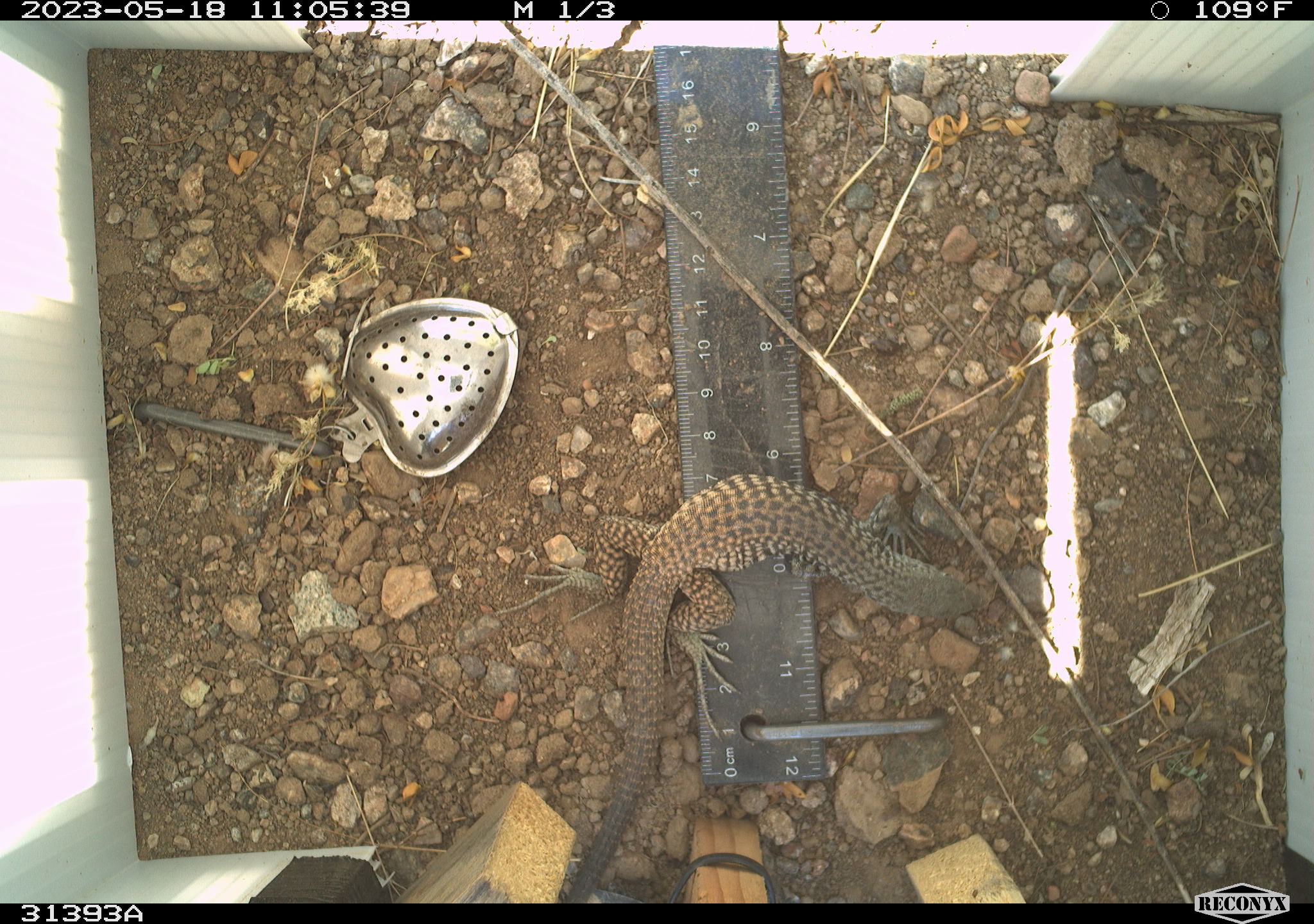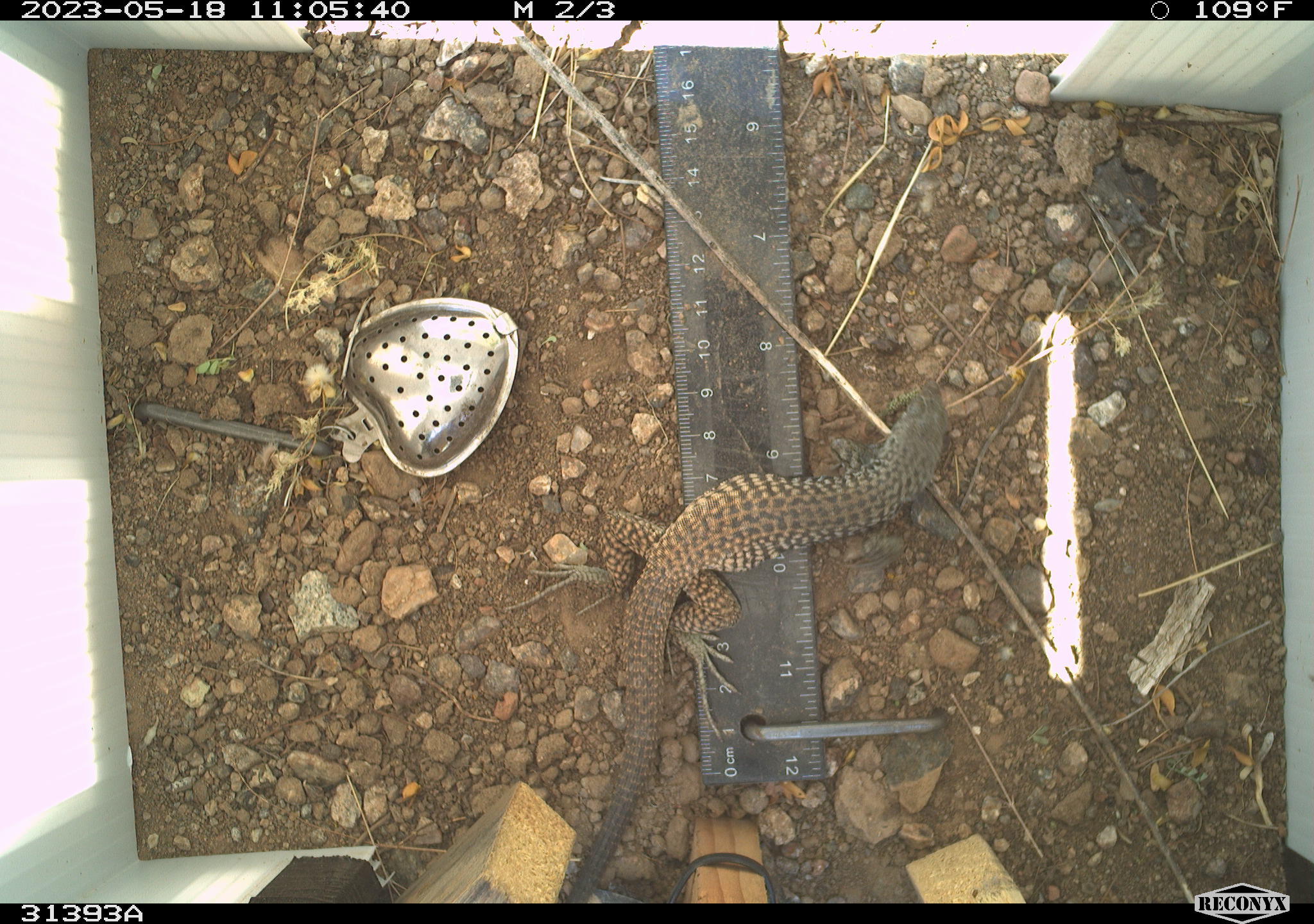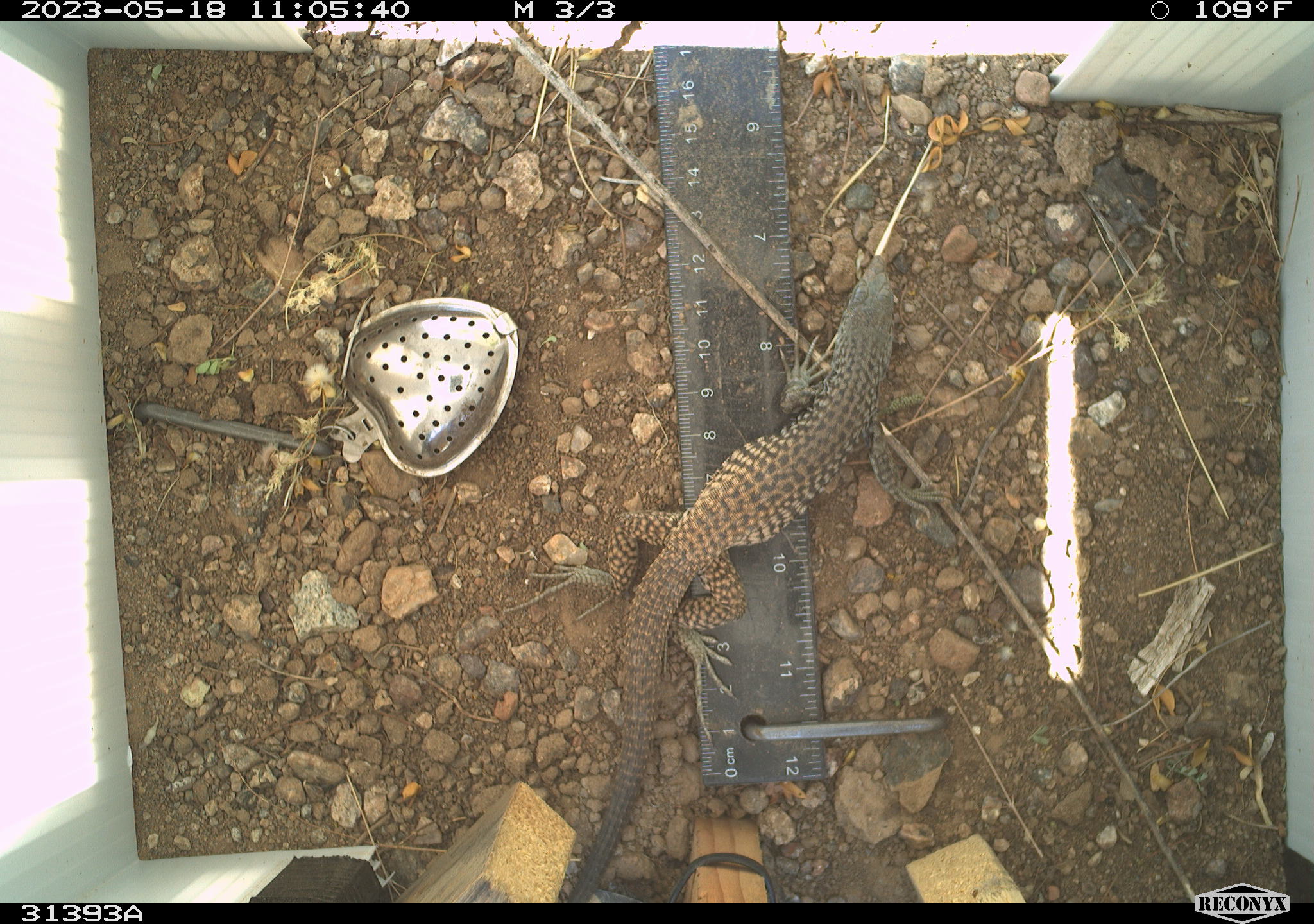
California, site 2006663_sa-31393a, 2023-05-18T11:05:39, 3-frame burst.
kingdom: Animalia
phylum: Chordata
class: Reptilia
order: Squamata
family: Teiidae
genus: Aspidoscelis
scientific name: Aspidoscelis tigris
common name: western whiptail